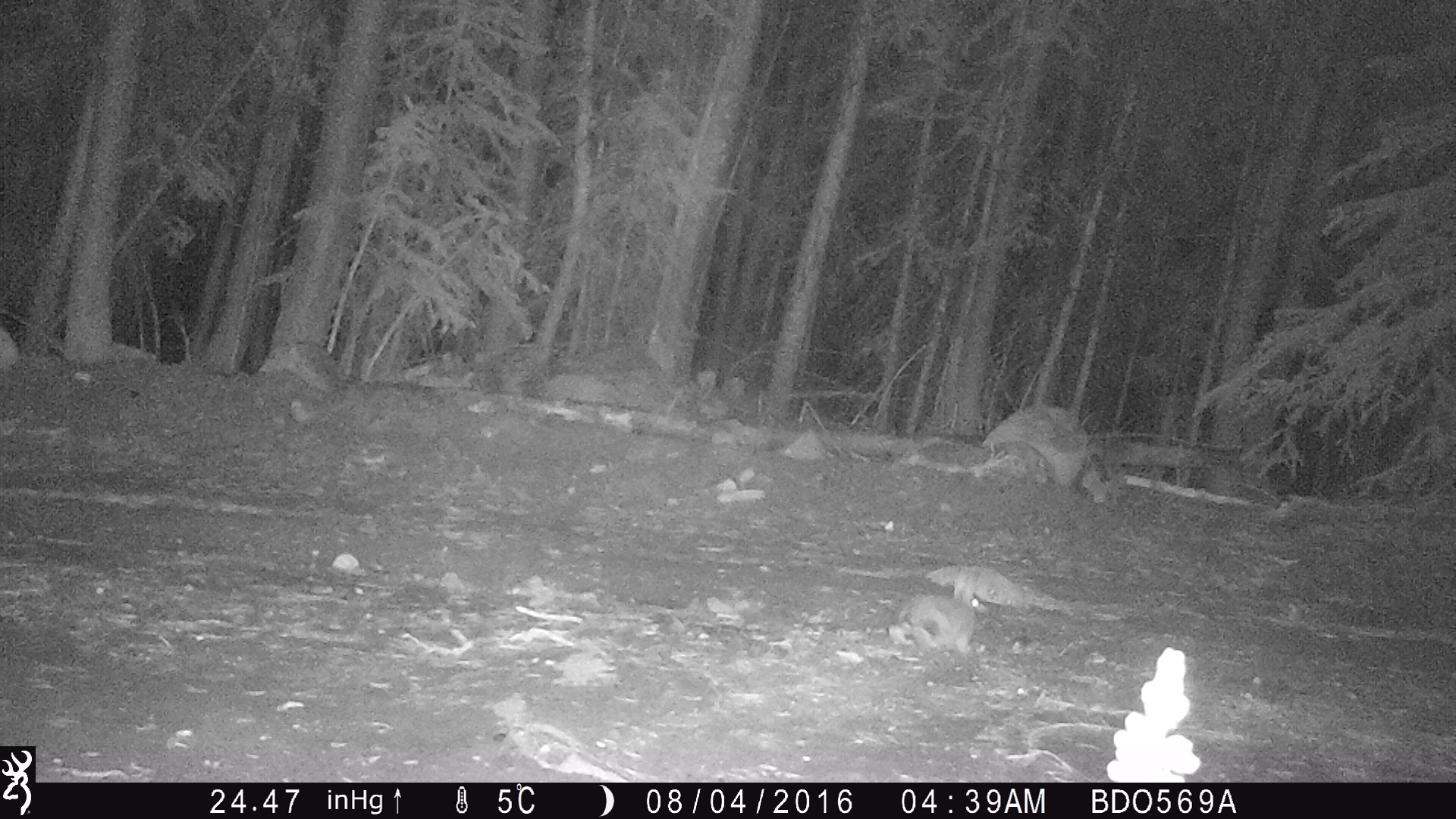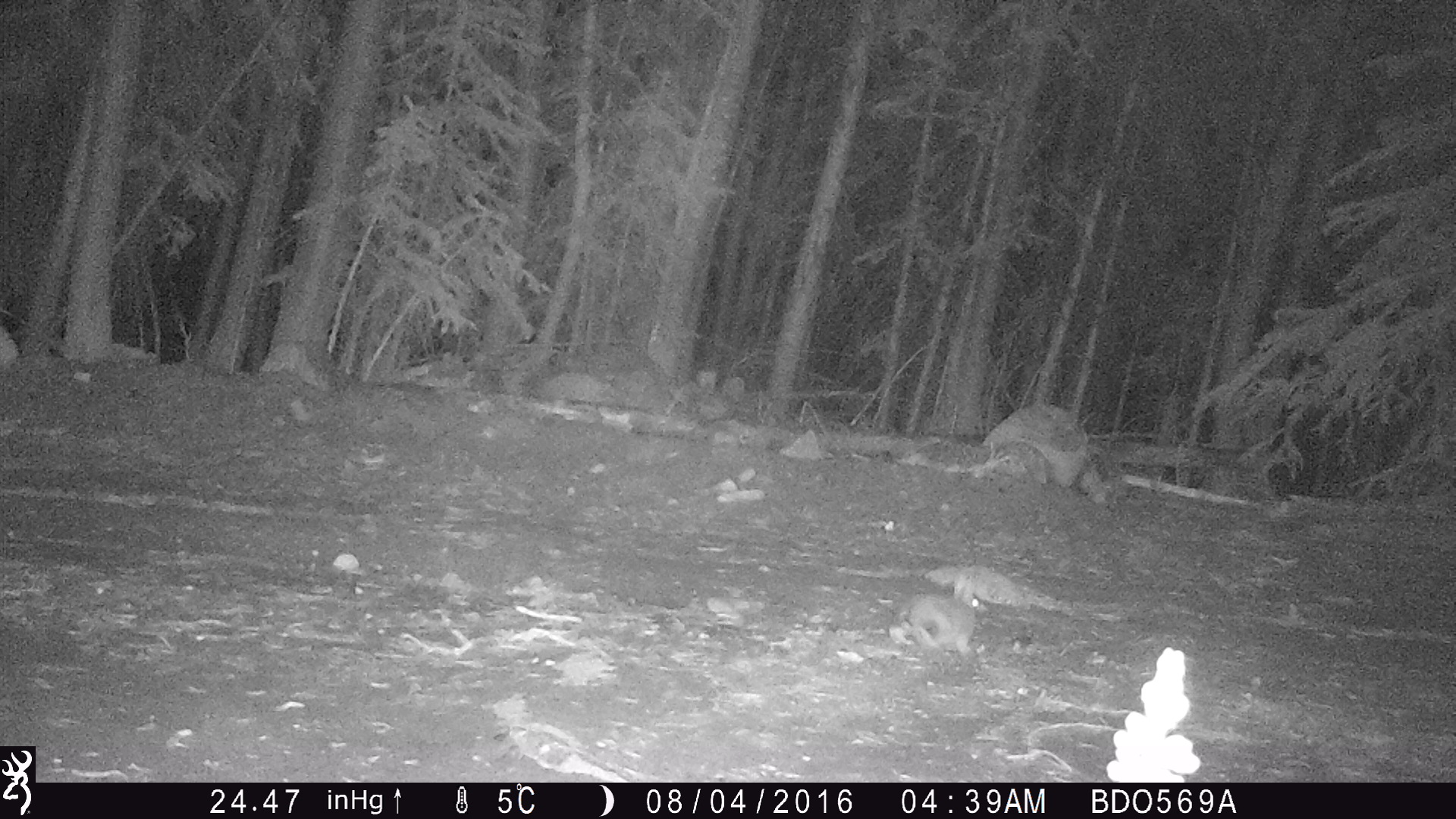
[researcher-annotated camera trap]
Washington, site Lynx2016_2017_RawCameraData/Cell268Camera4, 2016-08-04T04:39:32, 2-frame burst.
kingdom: Animalia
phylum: Chordata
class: Mammalia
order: Lagomorpha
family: Leporidae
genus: Lepus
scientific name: Lepus americanus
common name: snowshoe hare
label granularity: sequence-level